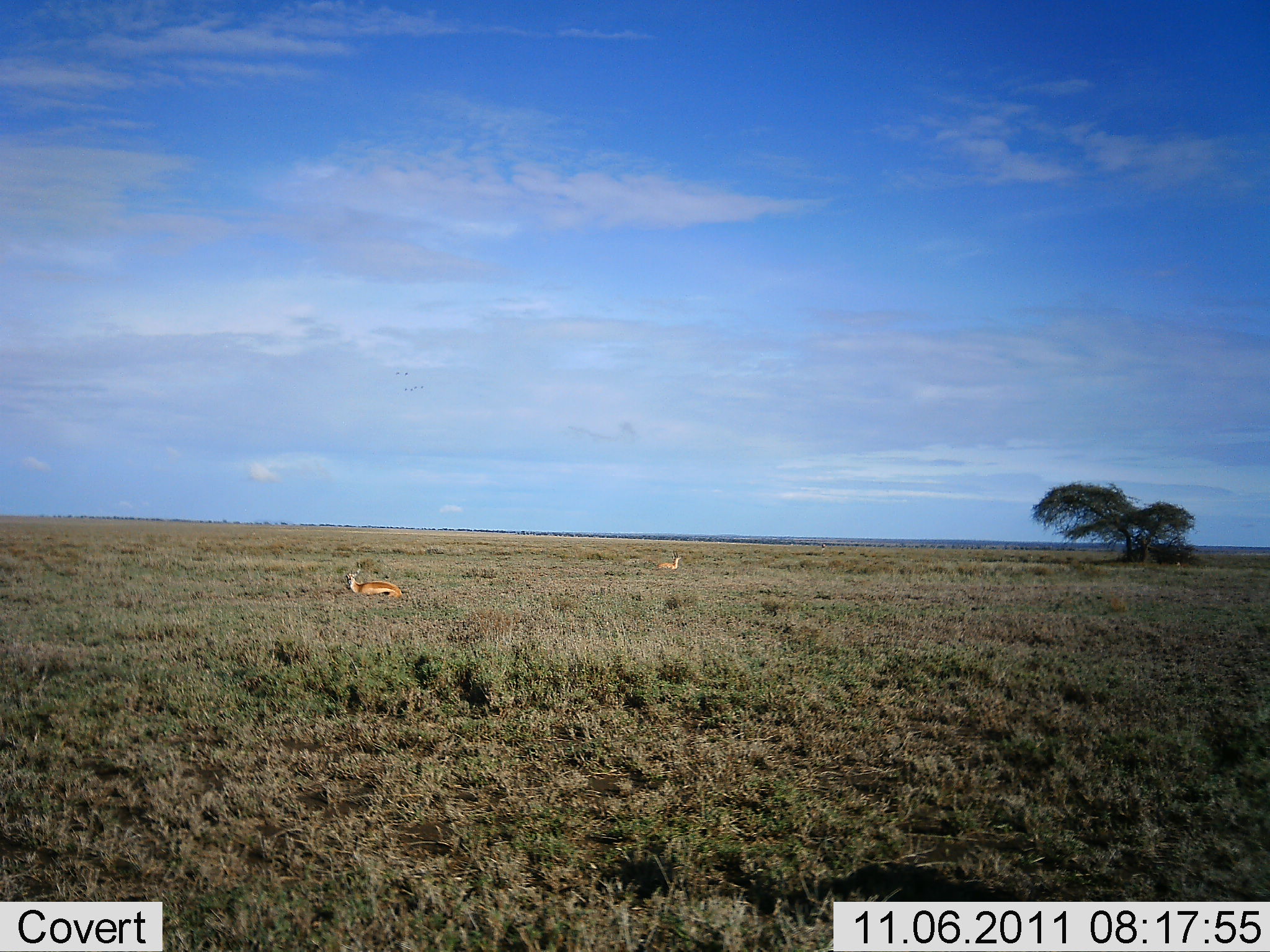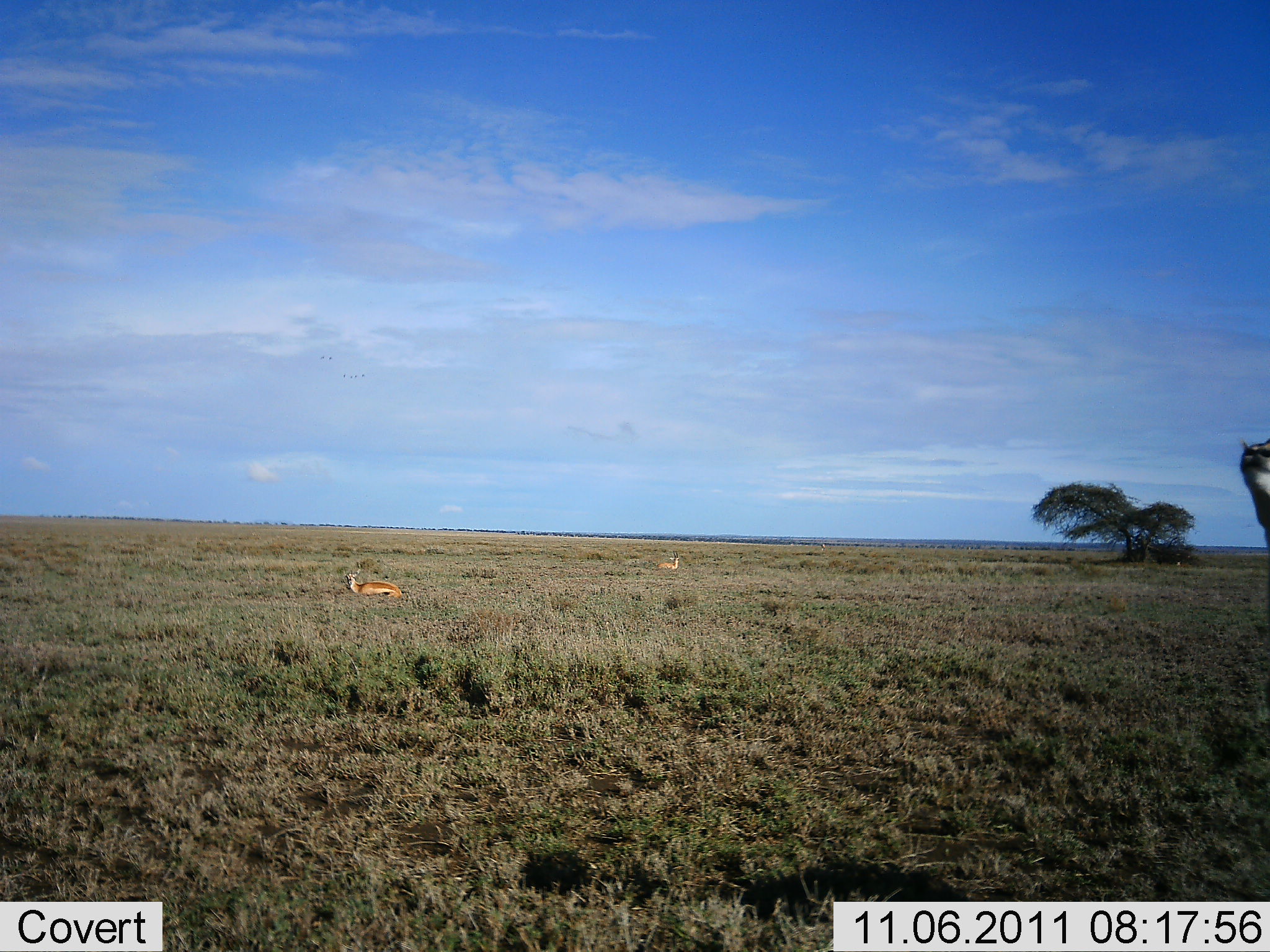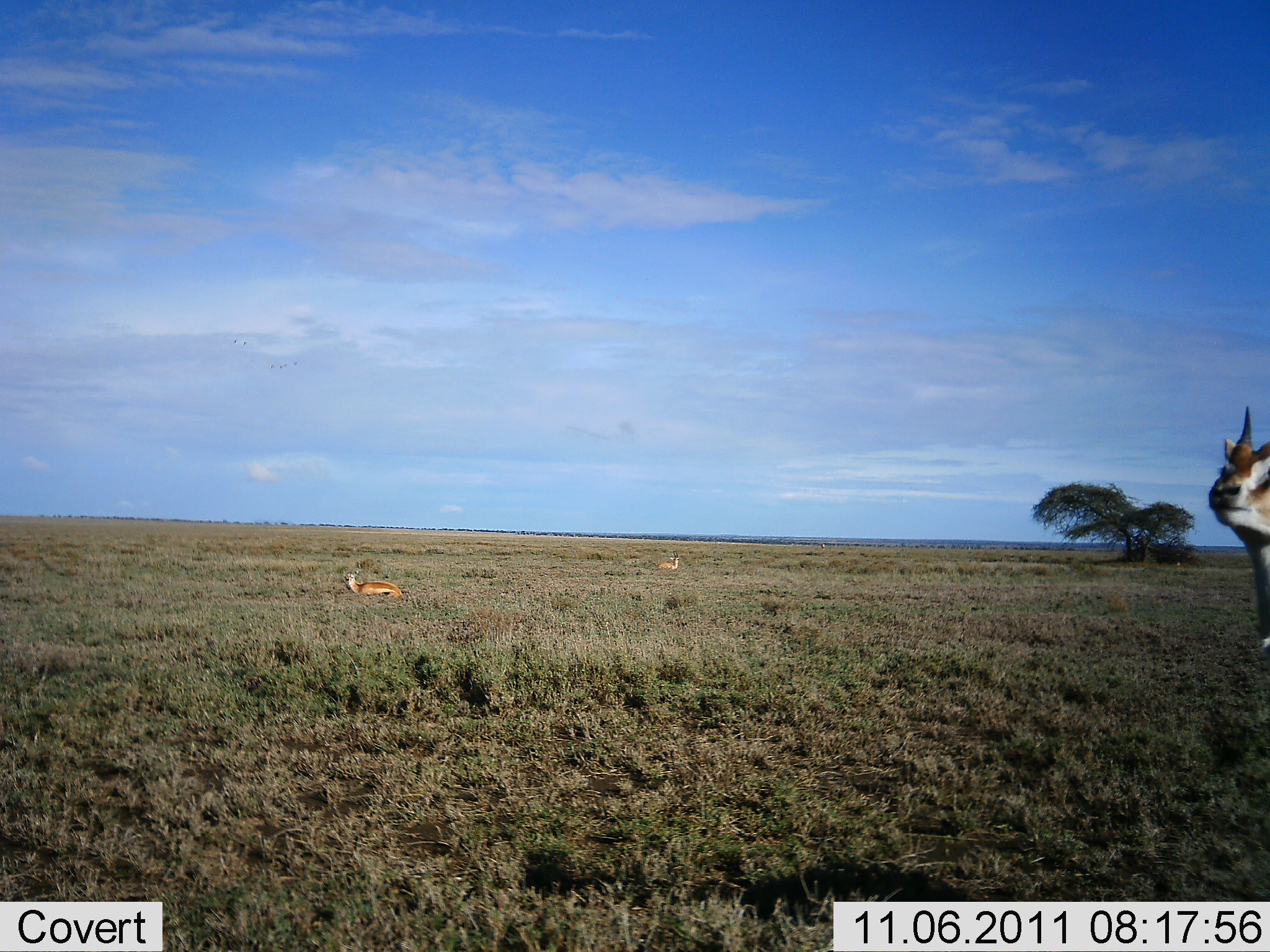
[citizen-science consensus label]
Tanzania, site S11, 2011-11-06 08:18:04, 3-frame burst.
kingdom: Animalia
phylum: Chordata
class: Mammalia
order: Artiodactyla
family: Bovidae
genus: Eudorcas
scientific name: Eudorcas thomsonii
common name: thomson's gazelle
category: gazellethomsons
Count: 3.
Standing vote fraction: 58%.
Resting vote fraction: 75%.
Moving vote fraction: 33%.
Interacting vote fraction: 0%.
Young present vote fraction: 0%.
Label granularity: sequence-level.